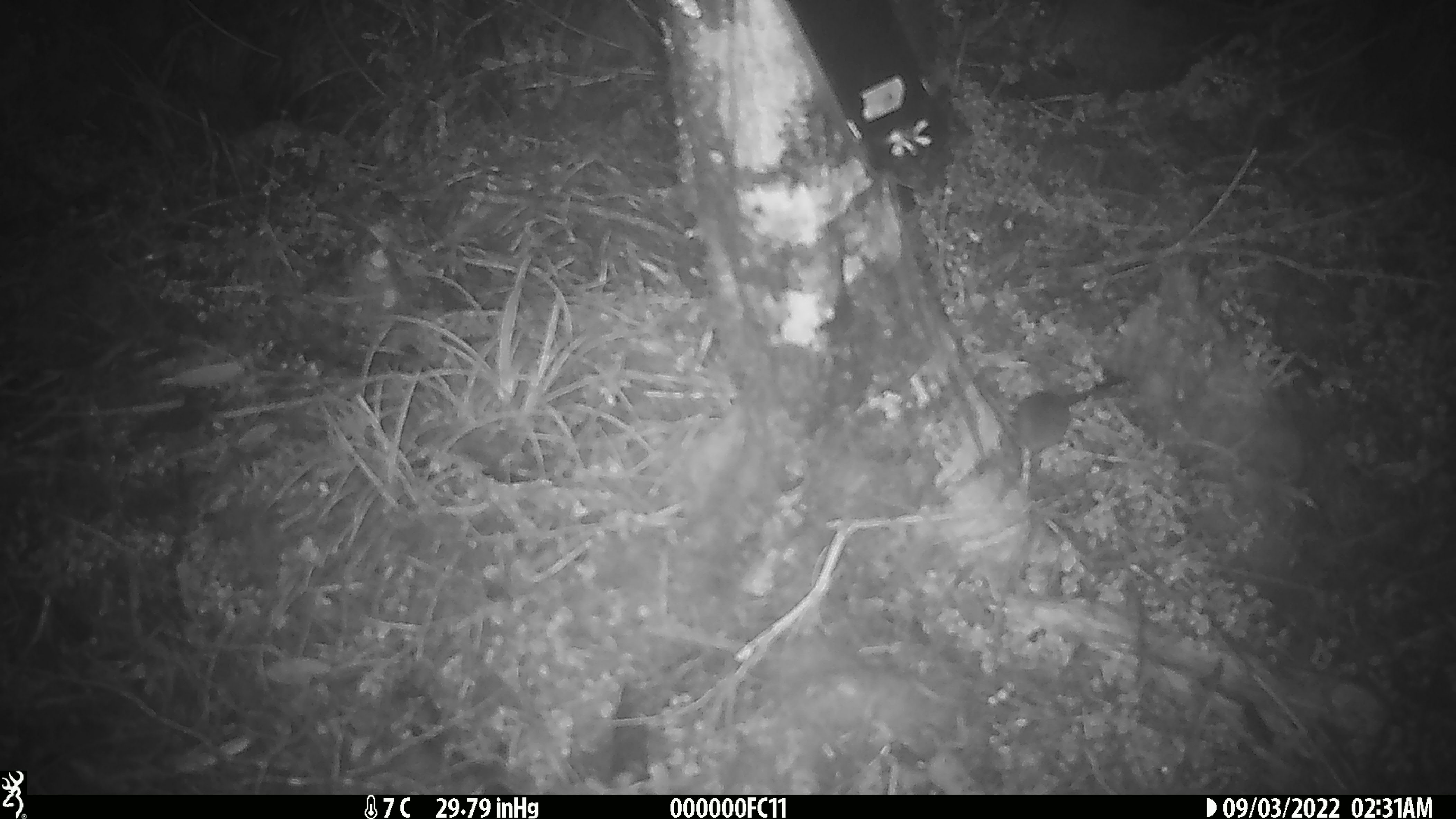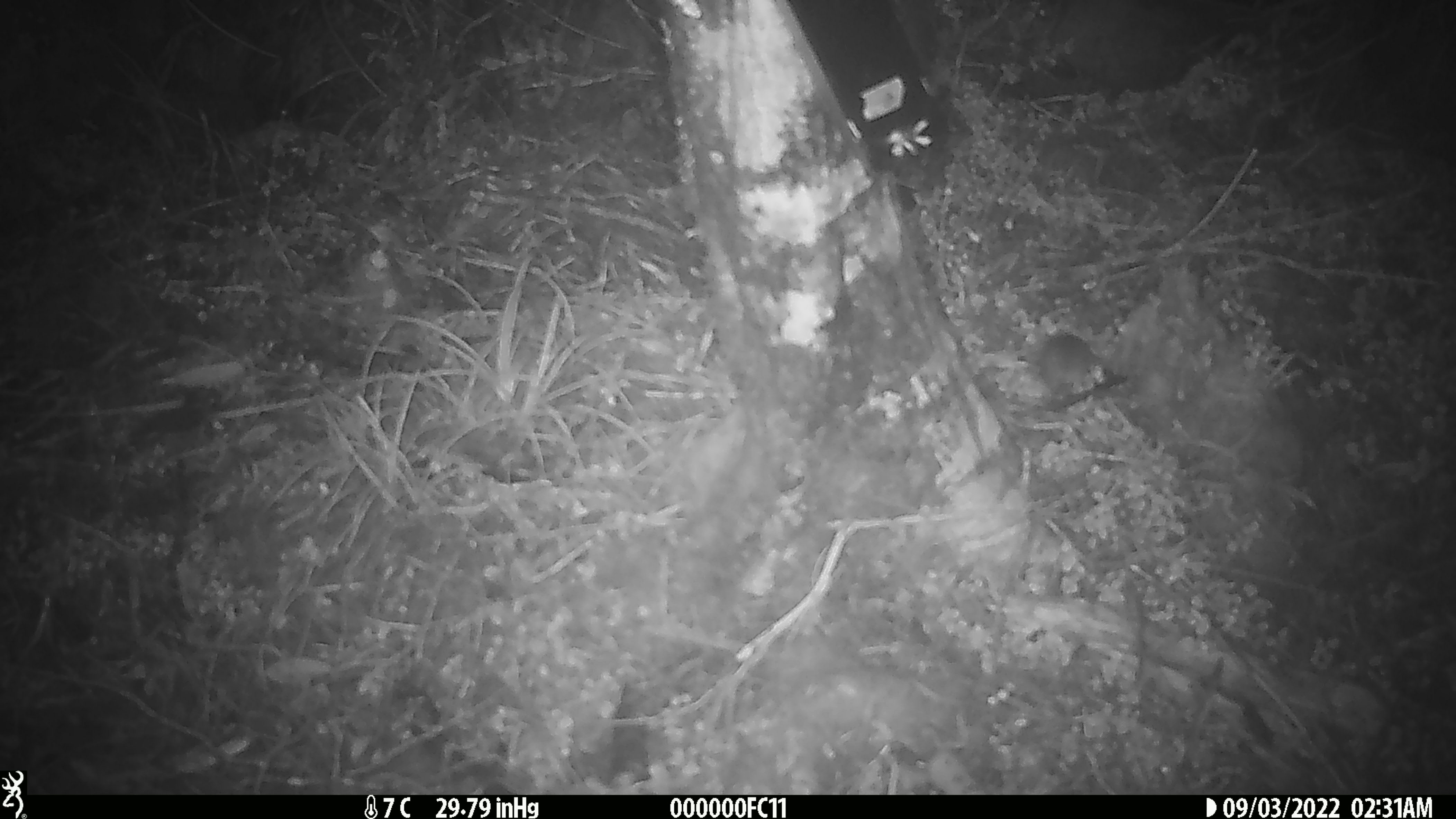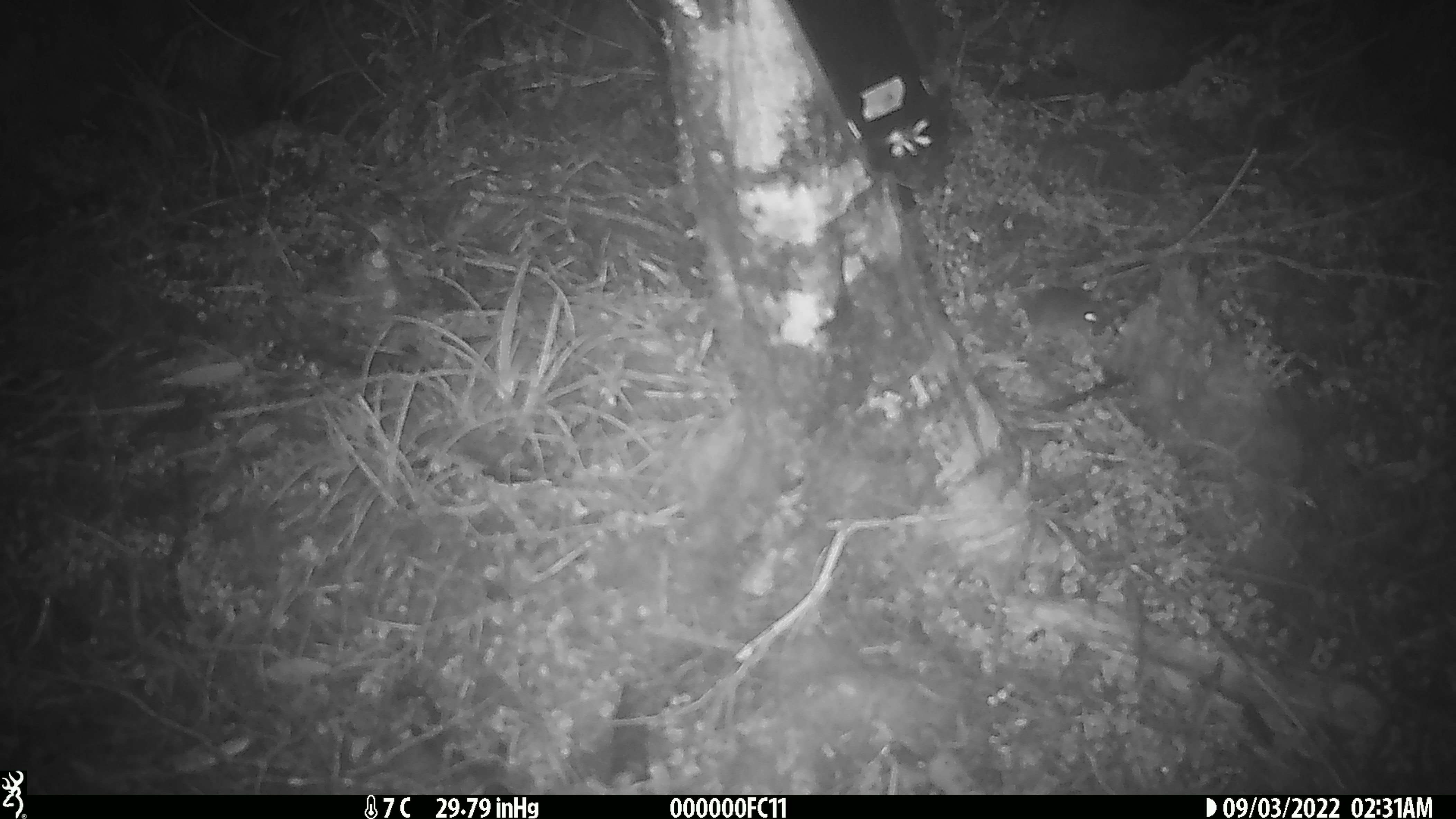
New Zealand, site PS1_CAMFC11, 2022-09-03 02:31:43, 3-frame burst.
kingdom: Animalia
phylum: Chordata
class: Mammalia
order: Rodentia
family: Muridae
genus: Mus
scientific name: Mus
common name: mouse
Mouse (Mus).